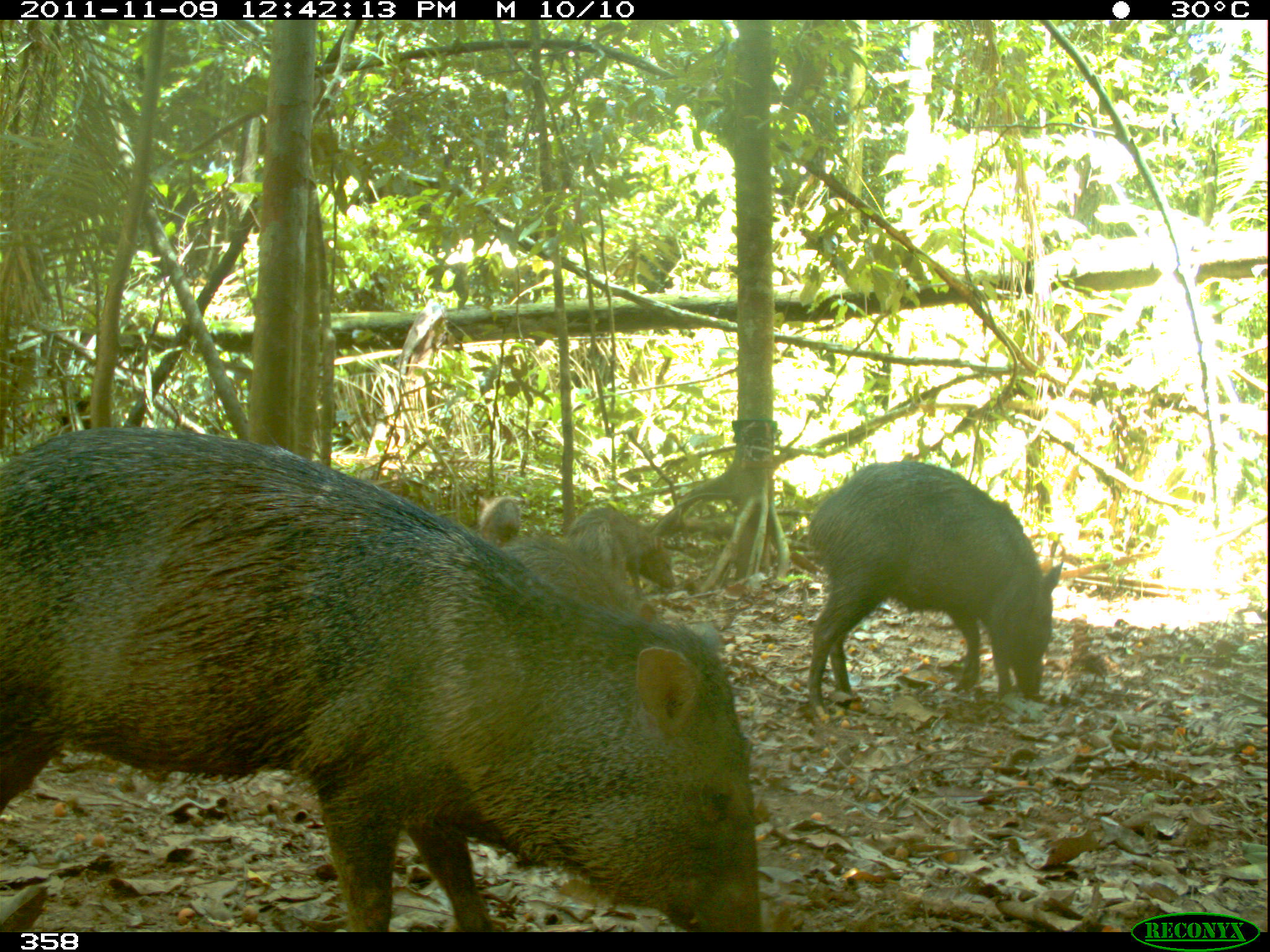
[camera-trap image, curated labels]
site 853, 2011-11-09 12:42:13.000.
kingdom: Animalia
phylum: Chordata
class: Mammalia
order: Artiodactyla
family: Tayassuidae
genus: Pecari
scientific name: Pecari tajacu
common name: collared peccary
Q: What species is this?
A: Pecari tajacu (collared peccary).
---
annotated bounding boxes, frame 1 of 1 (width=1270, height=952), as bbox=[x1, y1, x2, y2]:
pecari tajacu: bbox=[0, 425, 765, 932]; bbox=[802, 450, 1059, 715]; bbox=[487, 536, 652, 628]; bbox=[558, 506, 671, 593]; bbox=[471, 492, 515, 541]